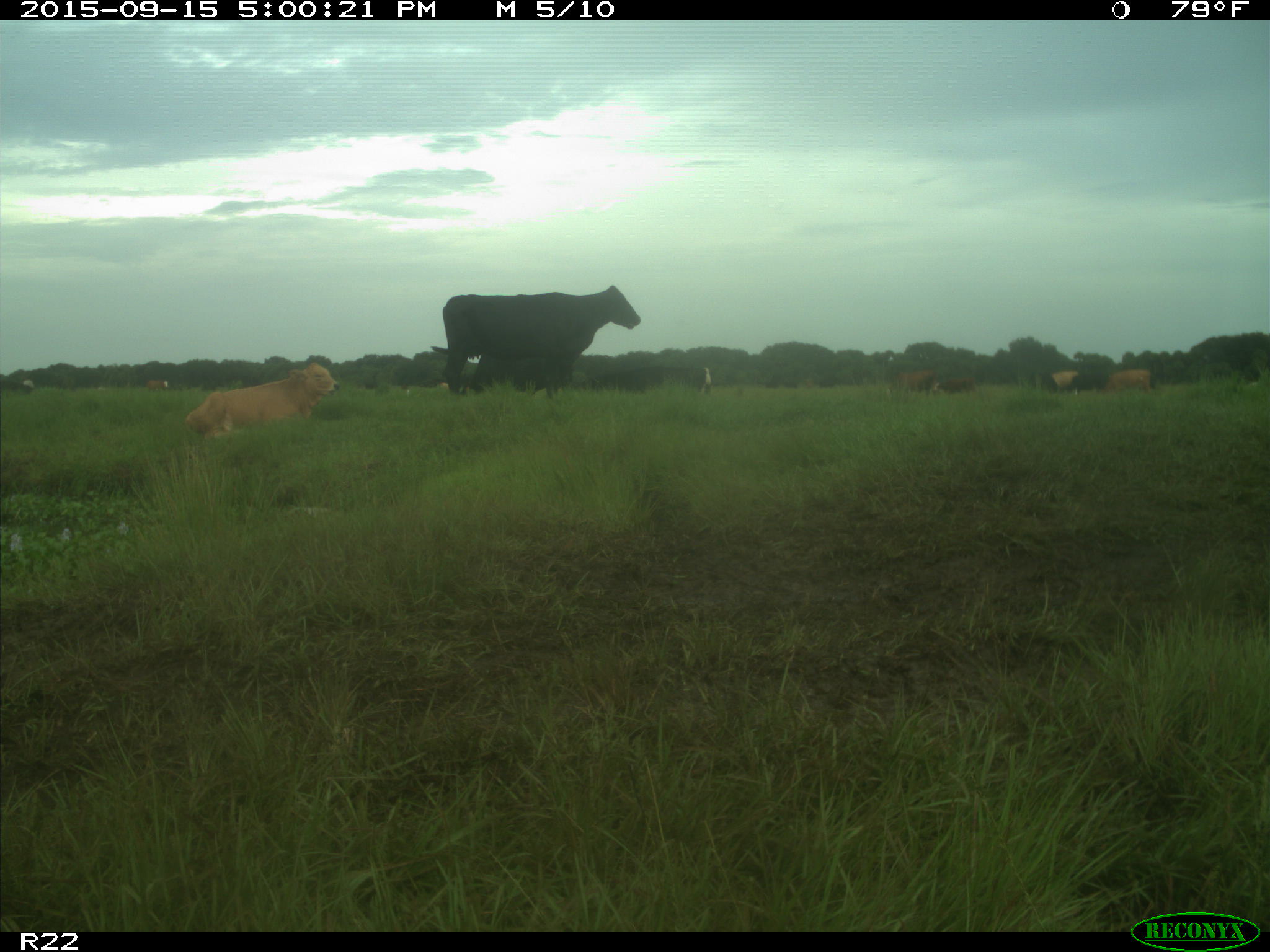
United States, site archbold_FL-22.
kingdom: Animalia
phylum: Chordata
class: Mammalia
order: Artiodactyla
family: Bovidae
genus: Bos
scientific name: Bos taurus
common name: domestic cow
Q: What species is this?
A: Bos taurus (domestic cow).